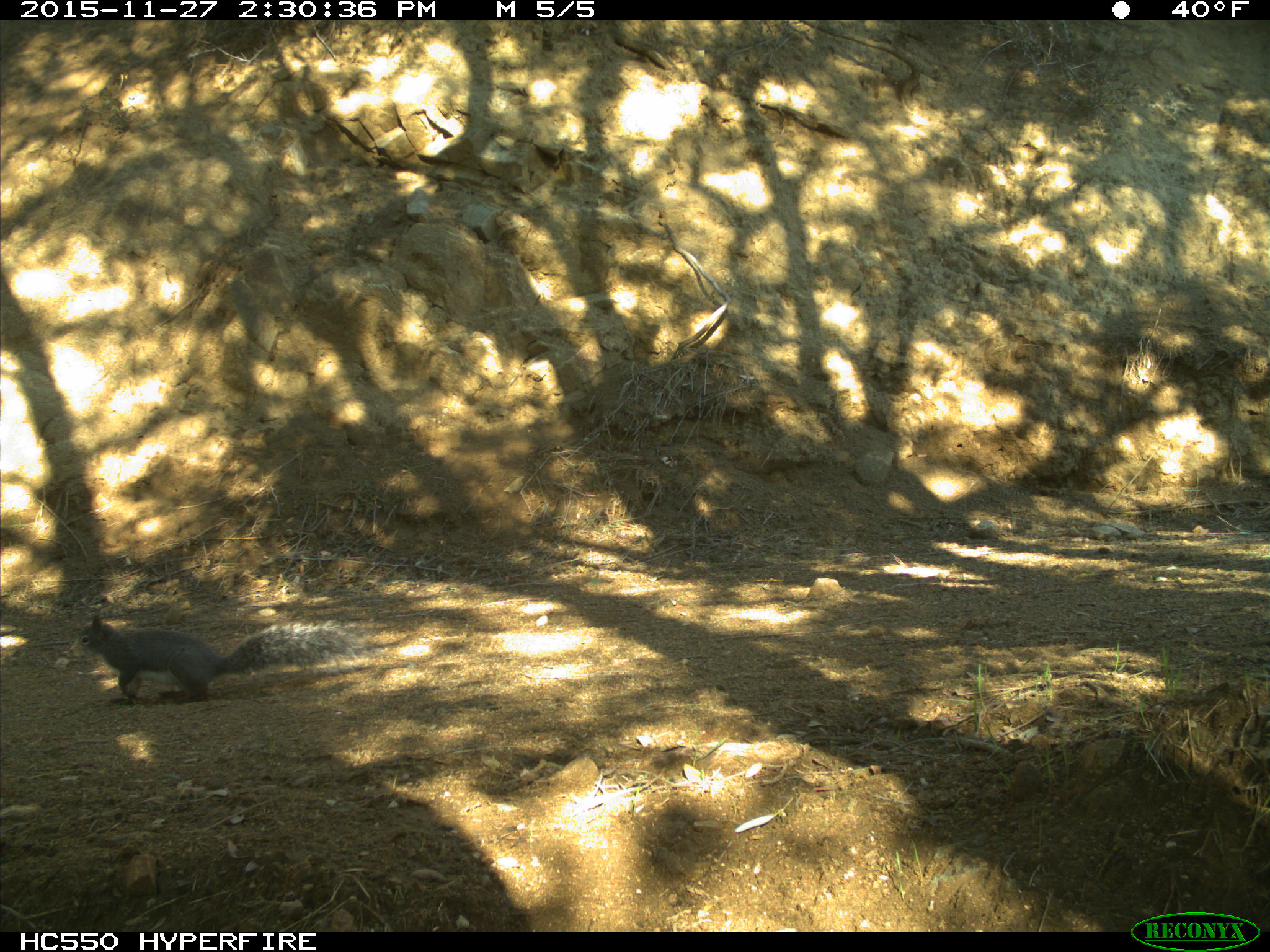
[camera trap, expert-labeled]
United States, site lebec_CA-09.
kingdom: Animalia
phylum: Chordata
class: Mammalia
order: Rodentia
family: Sciuridae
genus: Sciurus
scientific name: Sciurus carolinensis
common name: eastern gray squirrel